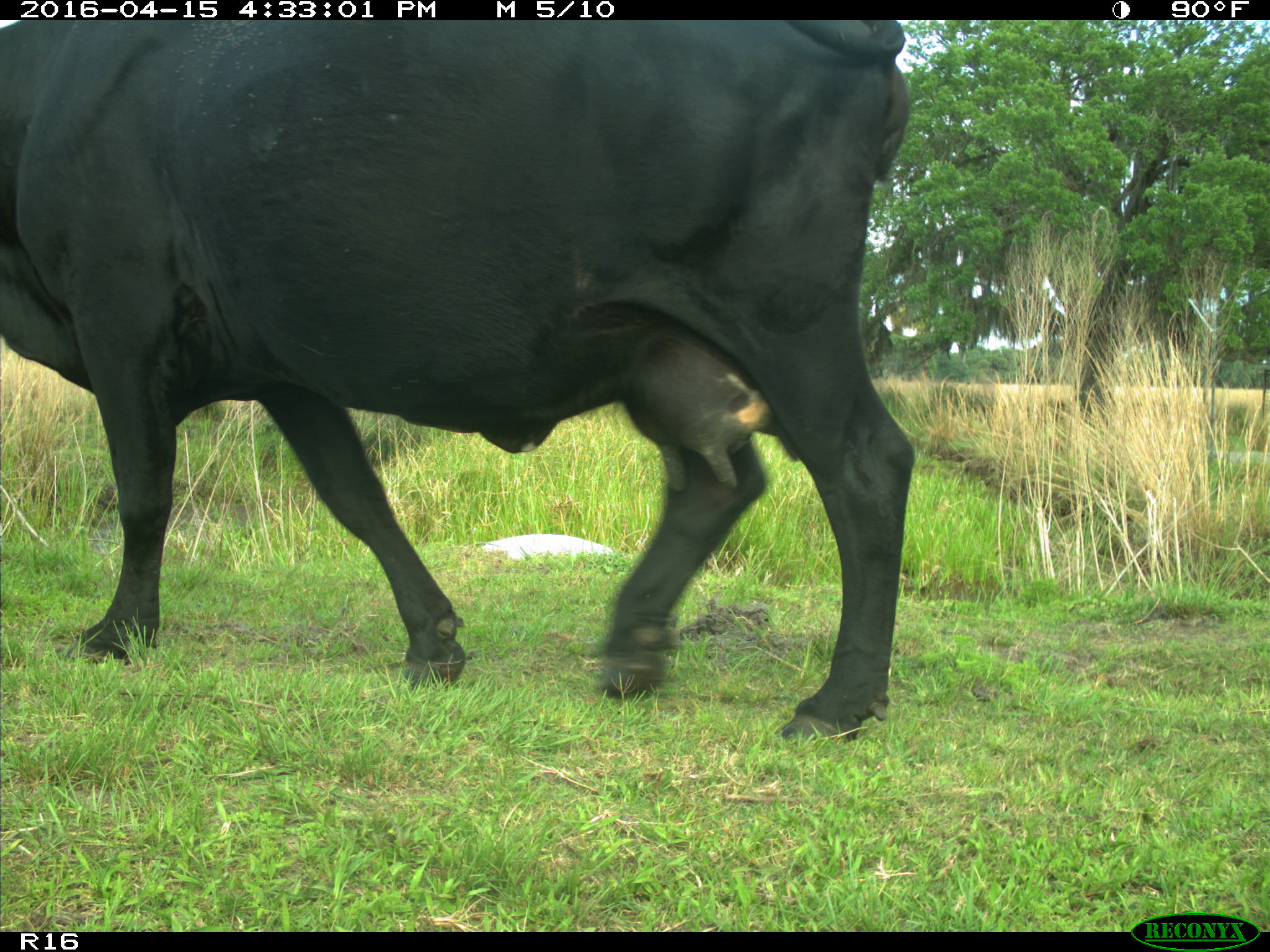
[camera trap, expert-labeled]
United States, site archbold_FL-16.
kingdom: Animalia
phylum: Chordata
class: Mammalia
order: Artiodactyla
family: Bovidae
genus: Bos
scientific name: Bos taurus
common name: domestic cow